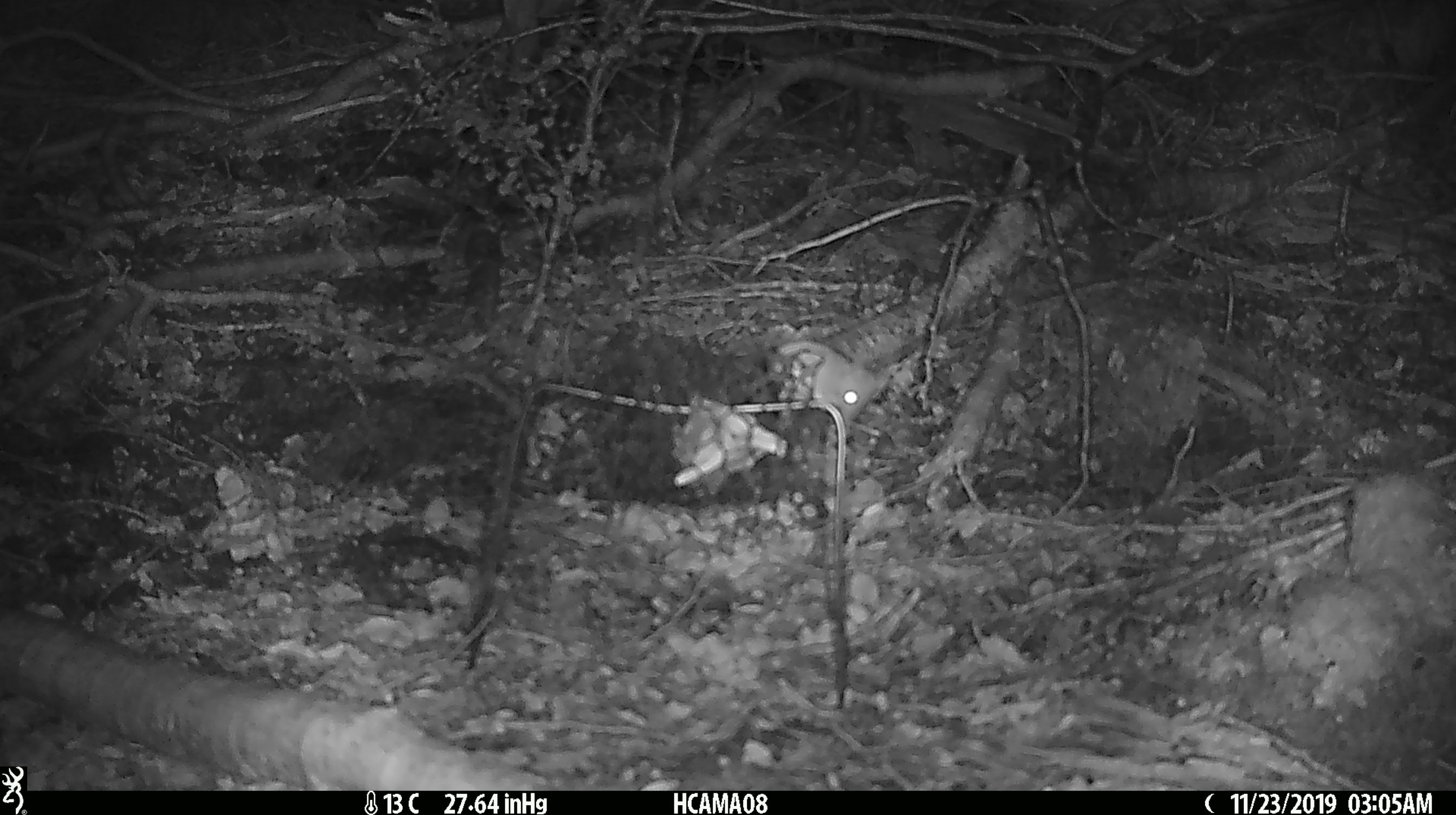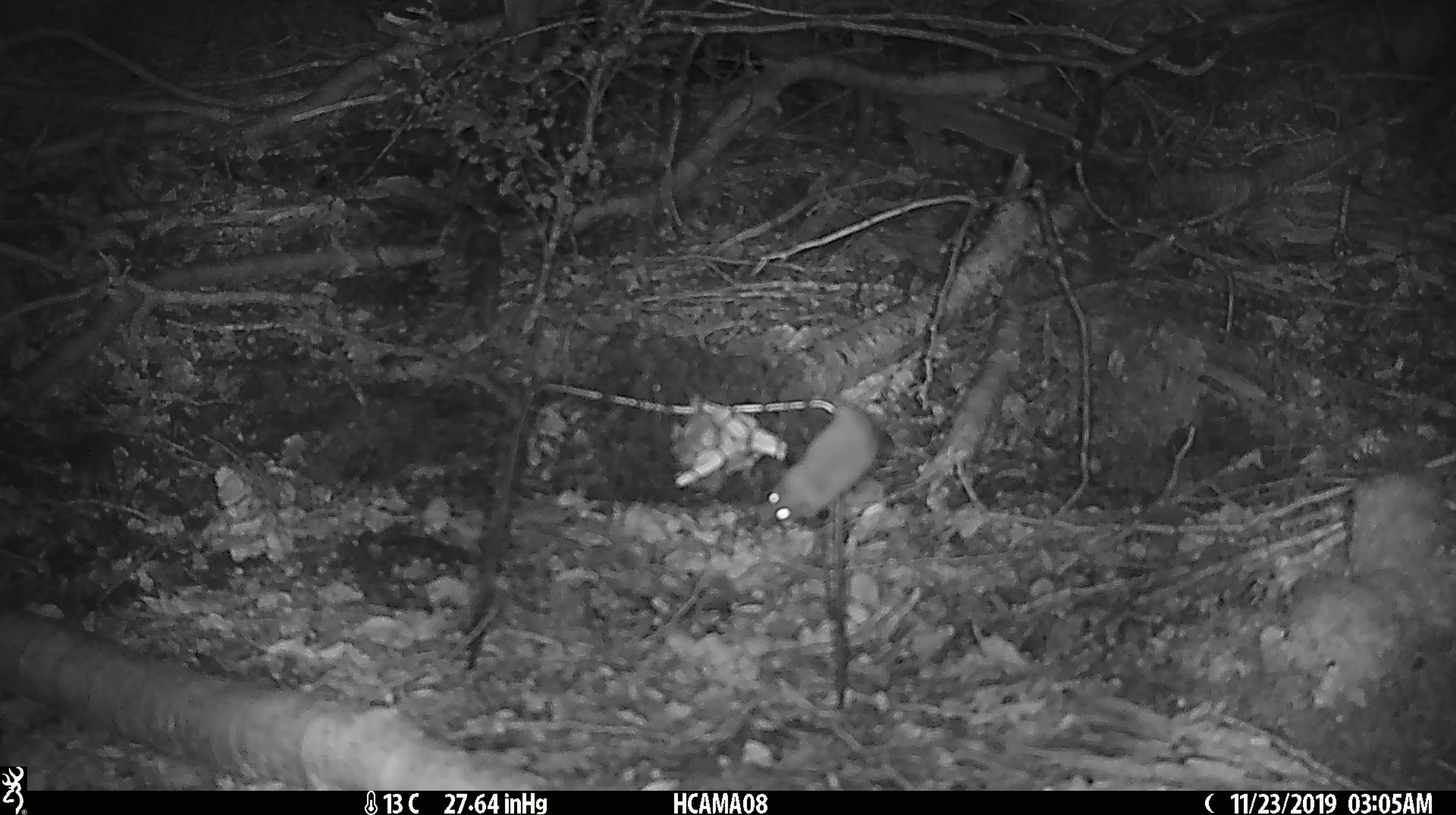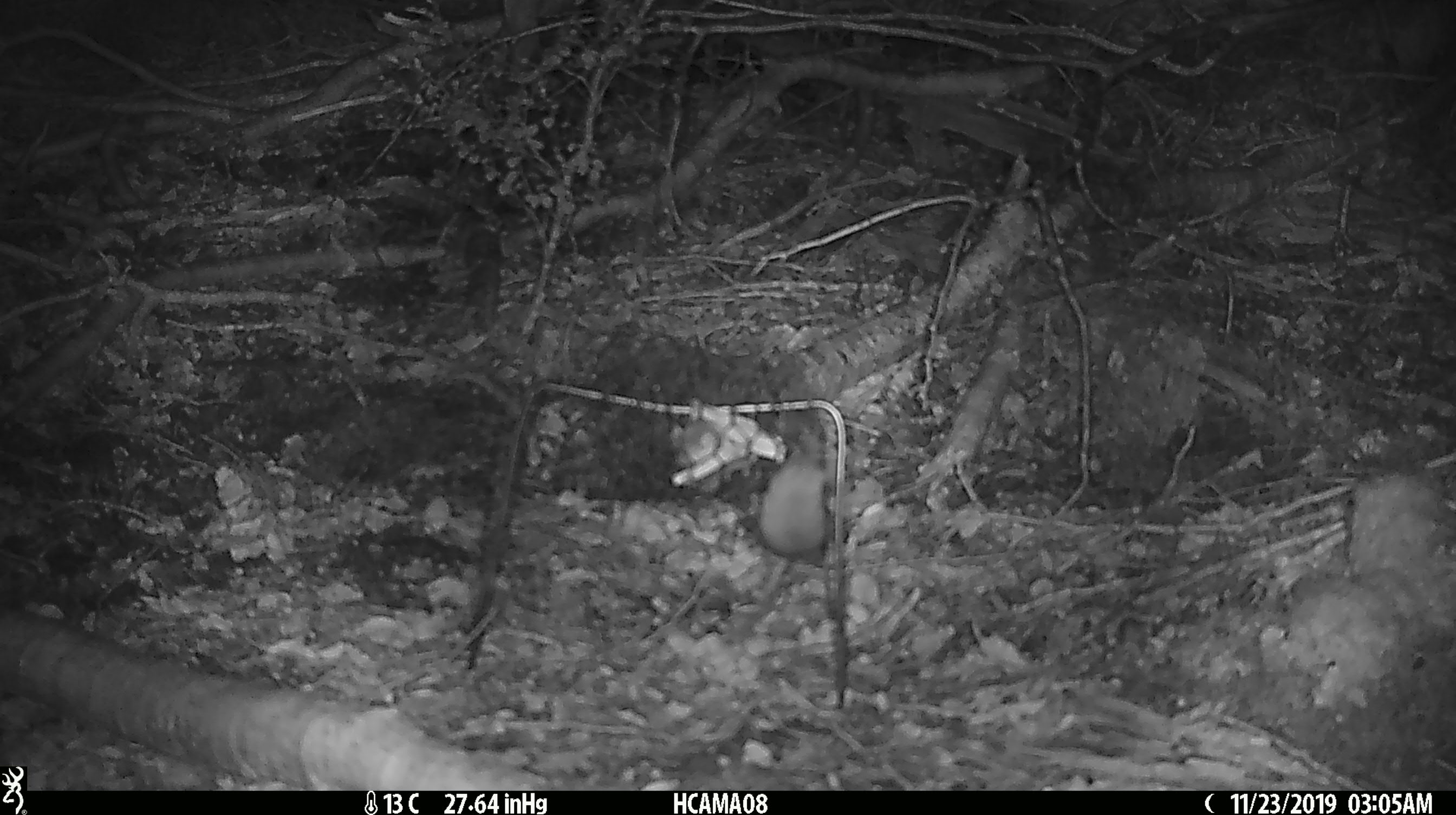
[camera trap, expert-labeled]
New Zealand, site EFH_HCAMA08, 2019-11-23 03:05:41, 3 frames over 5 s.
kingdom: Animalia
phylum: Chordata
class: Mammalia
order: Rodentia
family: Muridae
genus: Mus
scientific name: Mus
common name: mouse